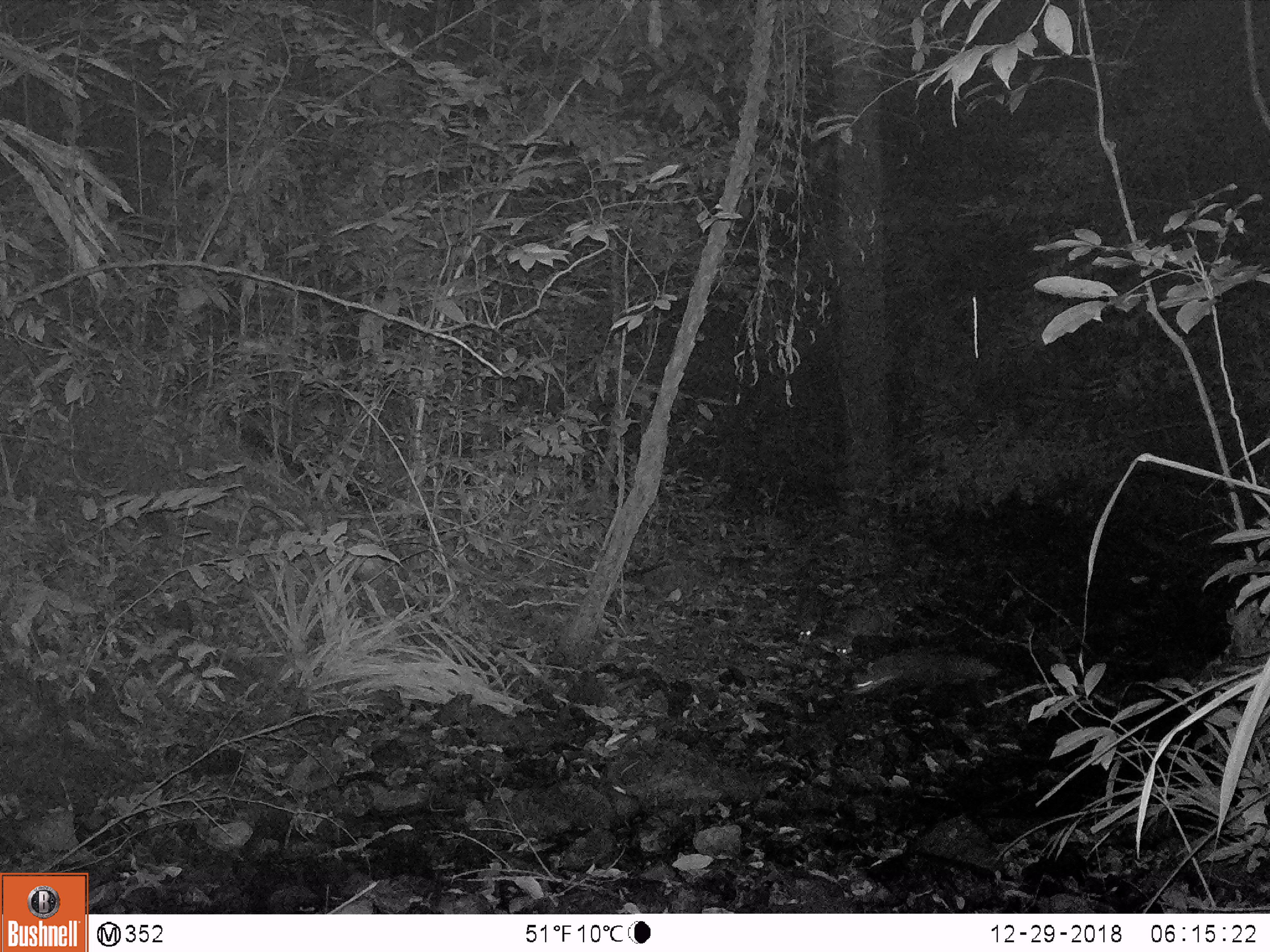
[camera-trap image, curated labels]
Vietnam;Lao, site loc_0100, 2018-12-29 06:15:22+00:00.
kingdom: Animalia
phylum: Chordata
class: Mammalia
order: Carnivora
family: Herpestidae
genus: Urva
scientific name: Urva urva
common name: crab-eating mongoose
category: crab eating mongoose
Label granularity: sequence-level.